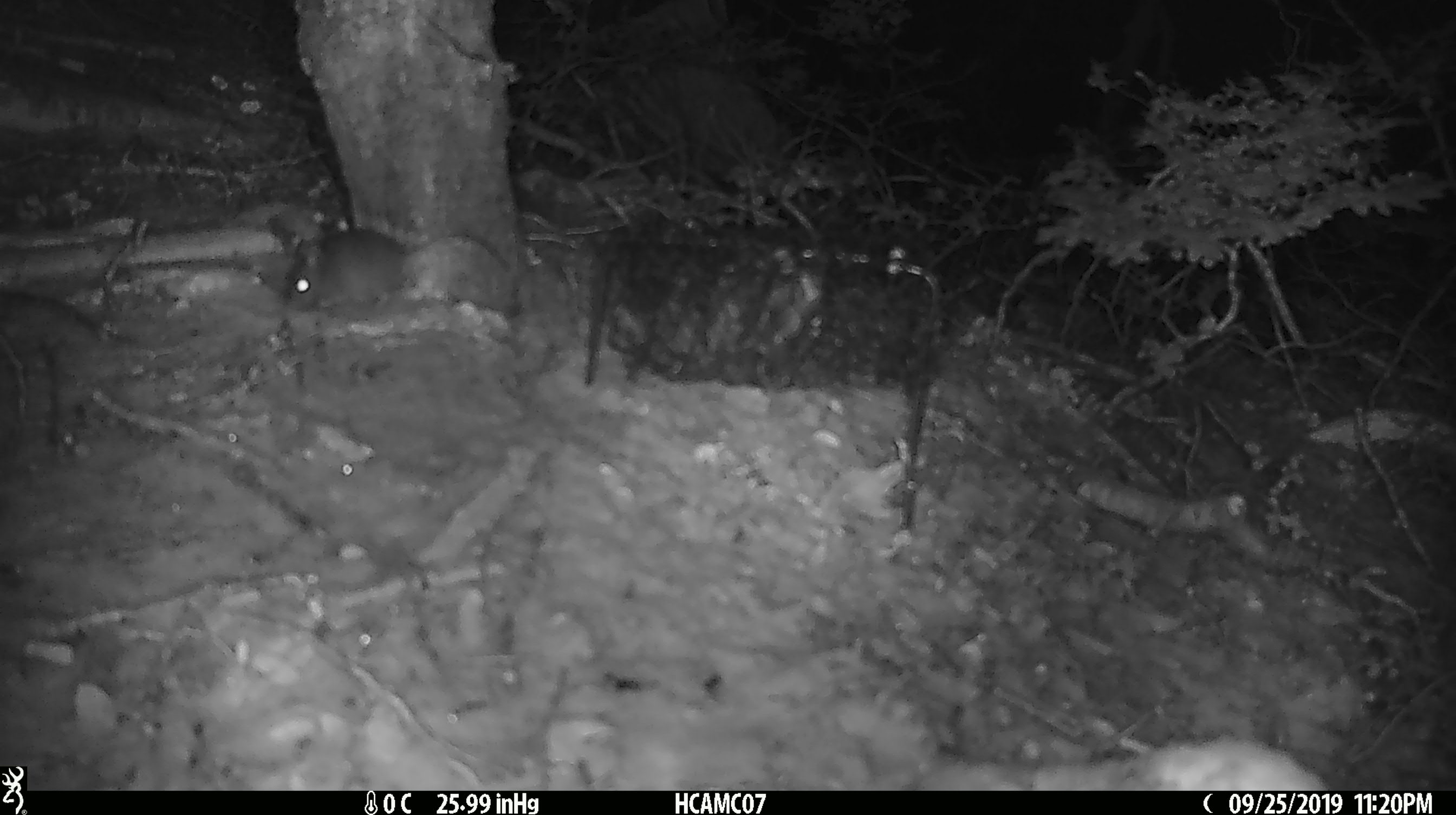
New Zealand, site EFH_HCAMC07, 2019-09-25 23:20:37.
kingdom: Animalia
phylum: Chordata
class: Mammalia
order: Rodentia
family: Muridae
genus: Mus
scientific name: Mus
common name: mouse